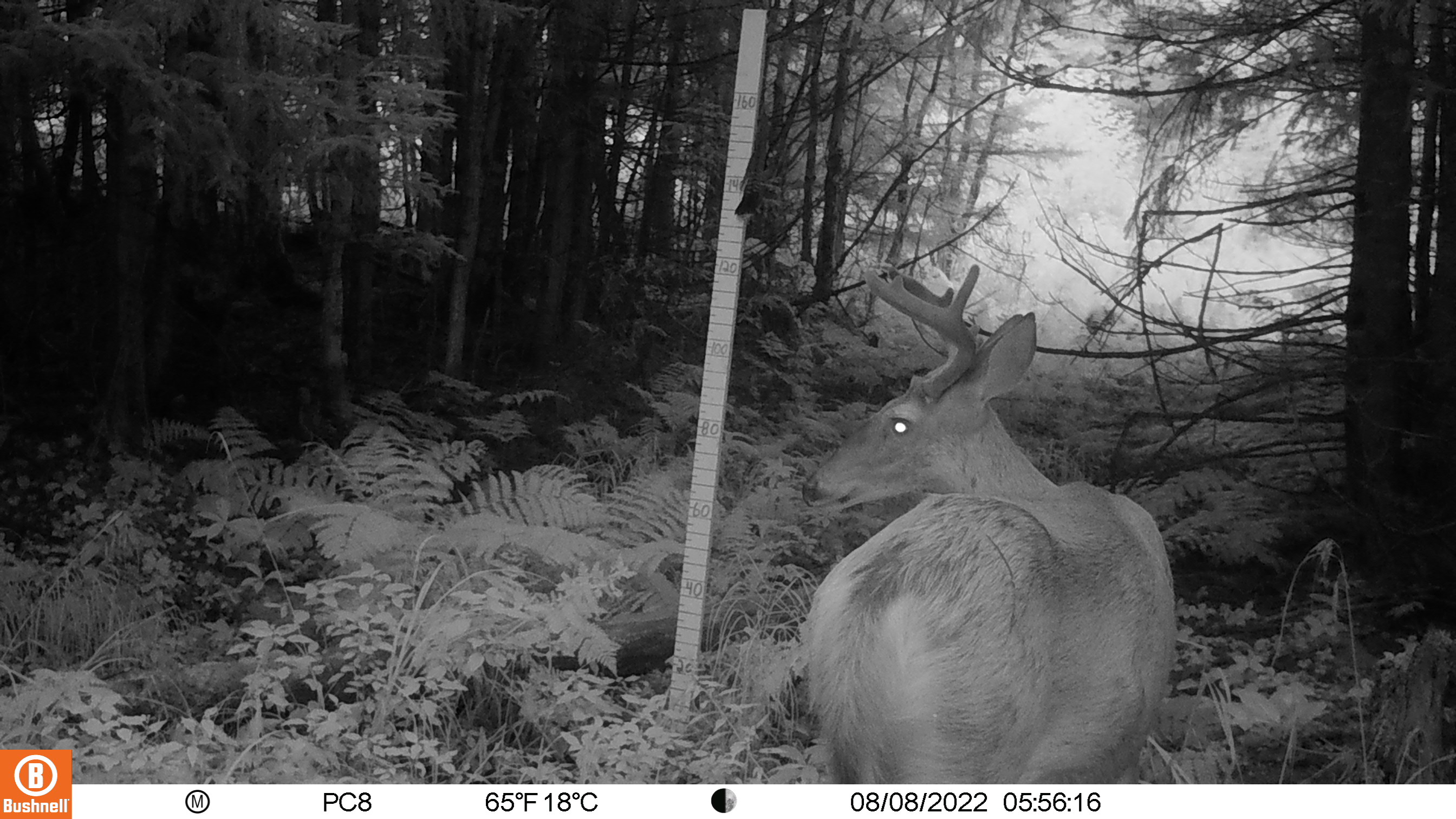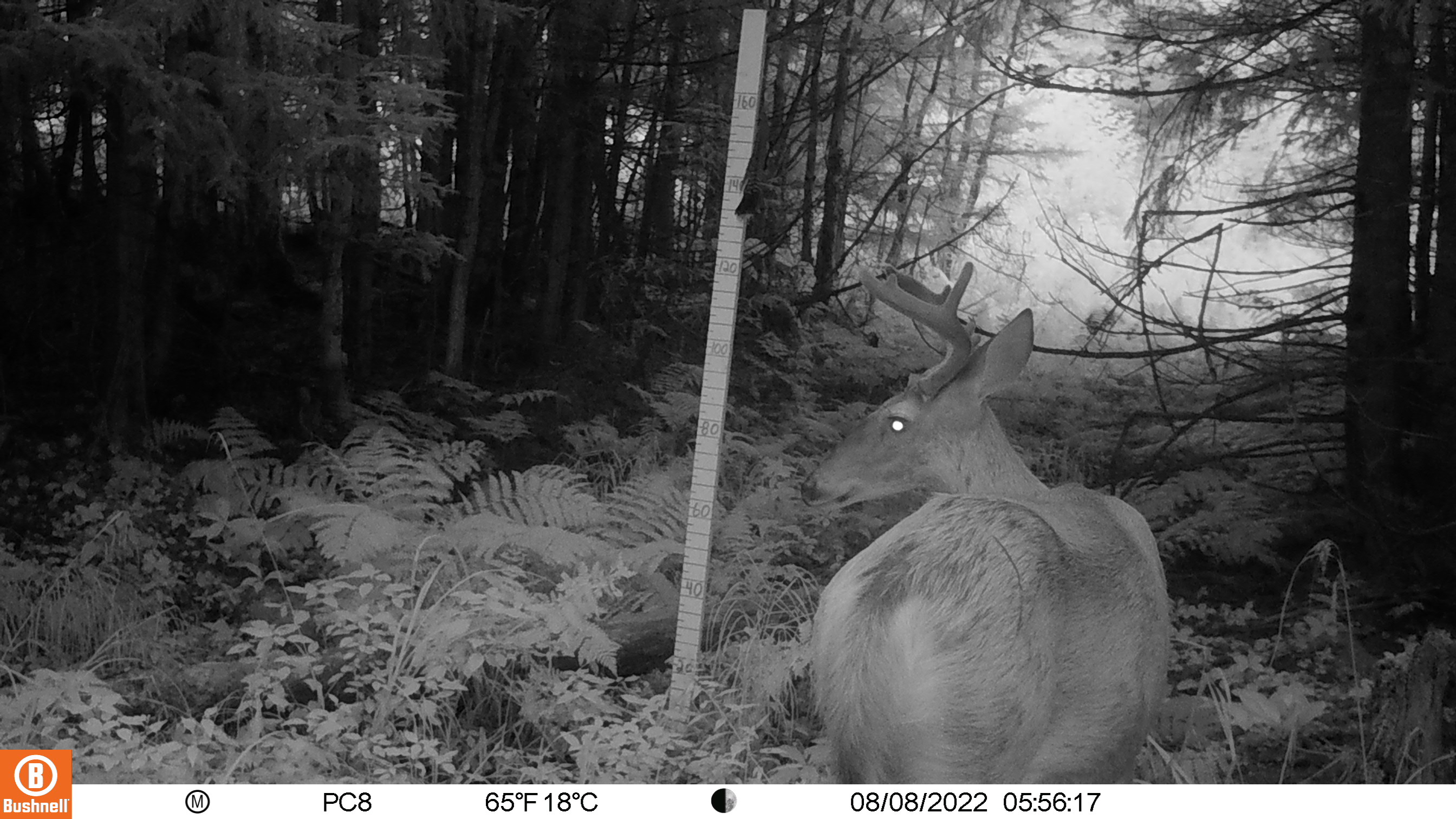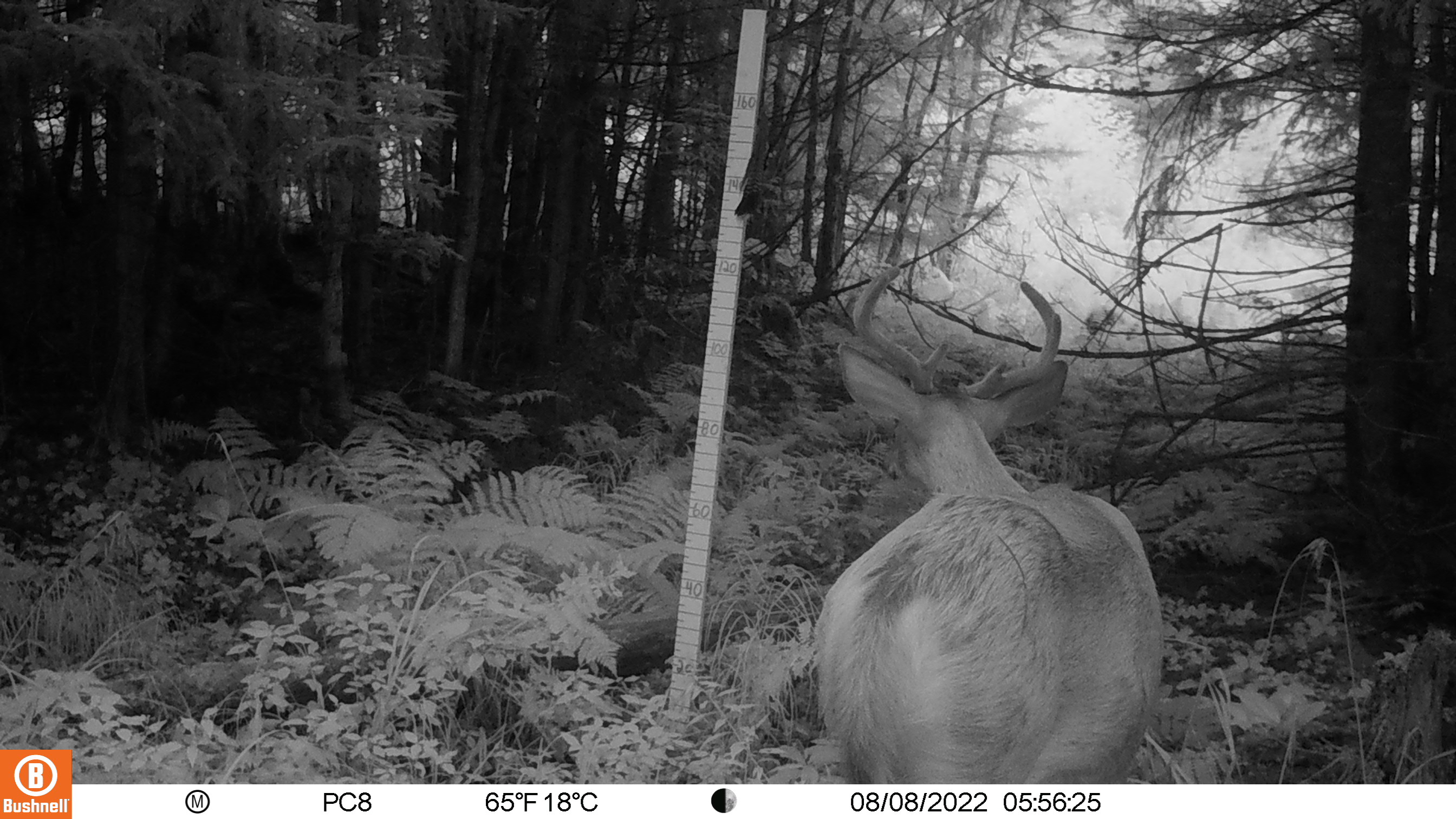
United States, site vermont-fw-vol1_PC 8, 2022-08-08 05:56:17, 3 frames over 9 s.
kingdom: Animalia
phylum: Chordata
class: Mammalia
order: Artiodactyla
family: Cervidae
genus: Odocoileus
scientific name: Odocoileus virginianus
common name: white-tailed deer